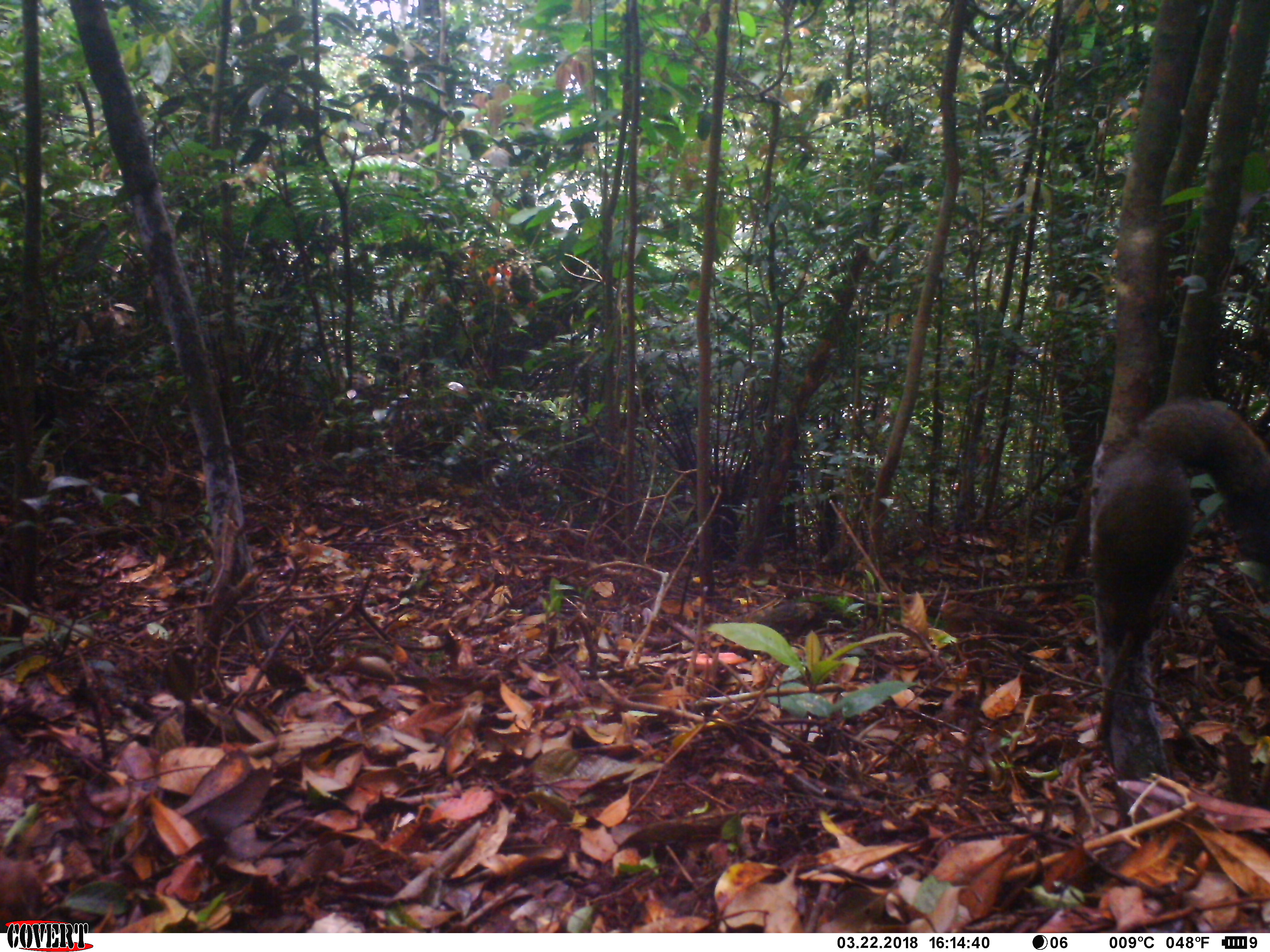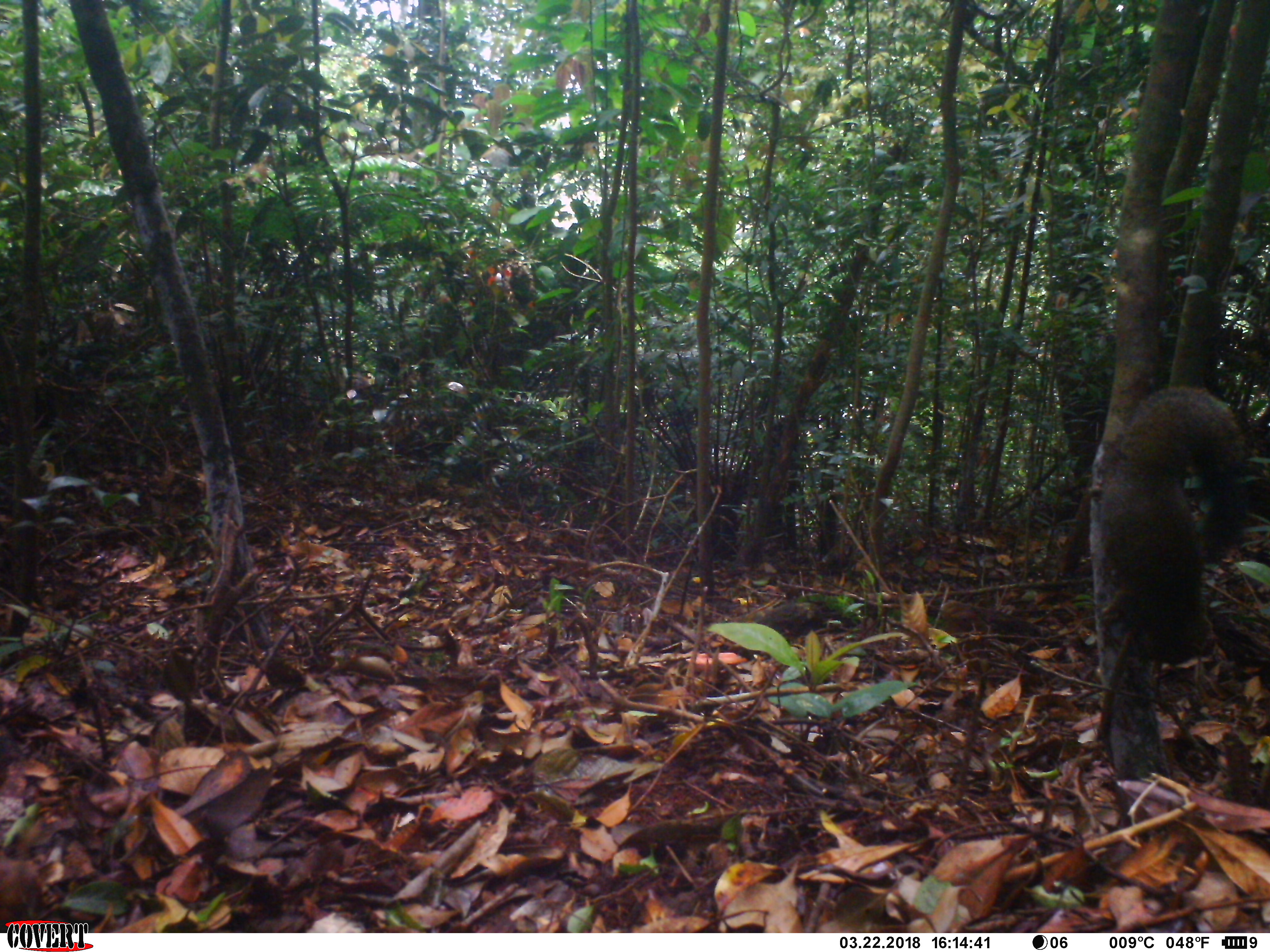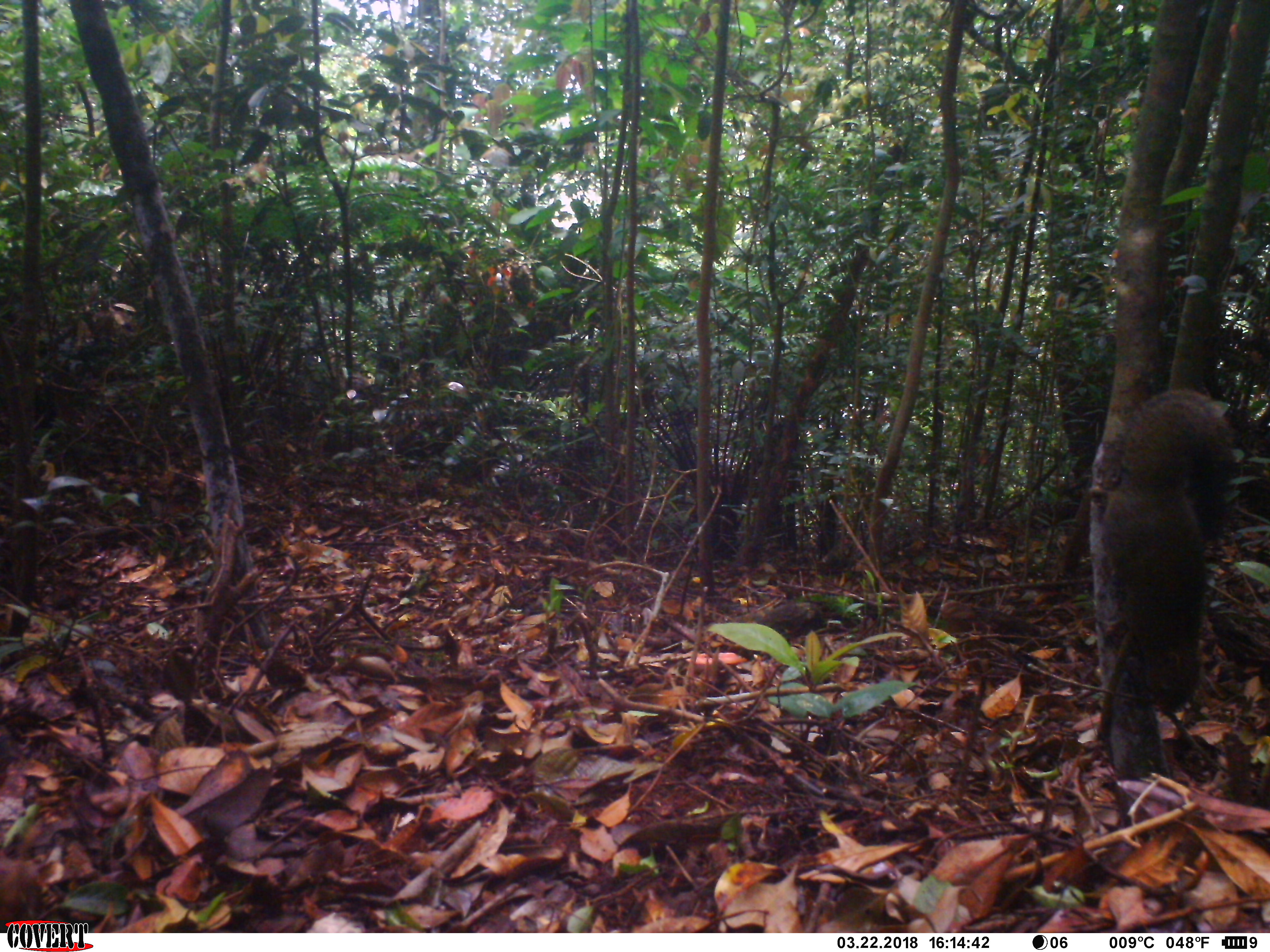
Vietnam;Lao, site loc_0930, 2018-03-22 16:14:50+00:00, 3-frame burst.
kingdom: Animalia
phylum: Chordata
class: Mammalia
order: Rodentia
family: Sciuridae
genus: Sciurus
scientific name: Sciurus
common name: squirrel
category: unidentified squirrel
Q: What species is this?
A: Unidentified squirrel (squirrel) (Sciurus).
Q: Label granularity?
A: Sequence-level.